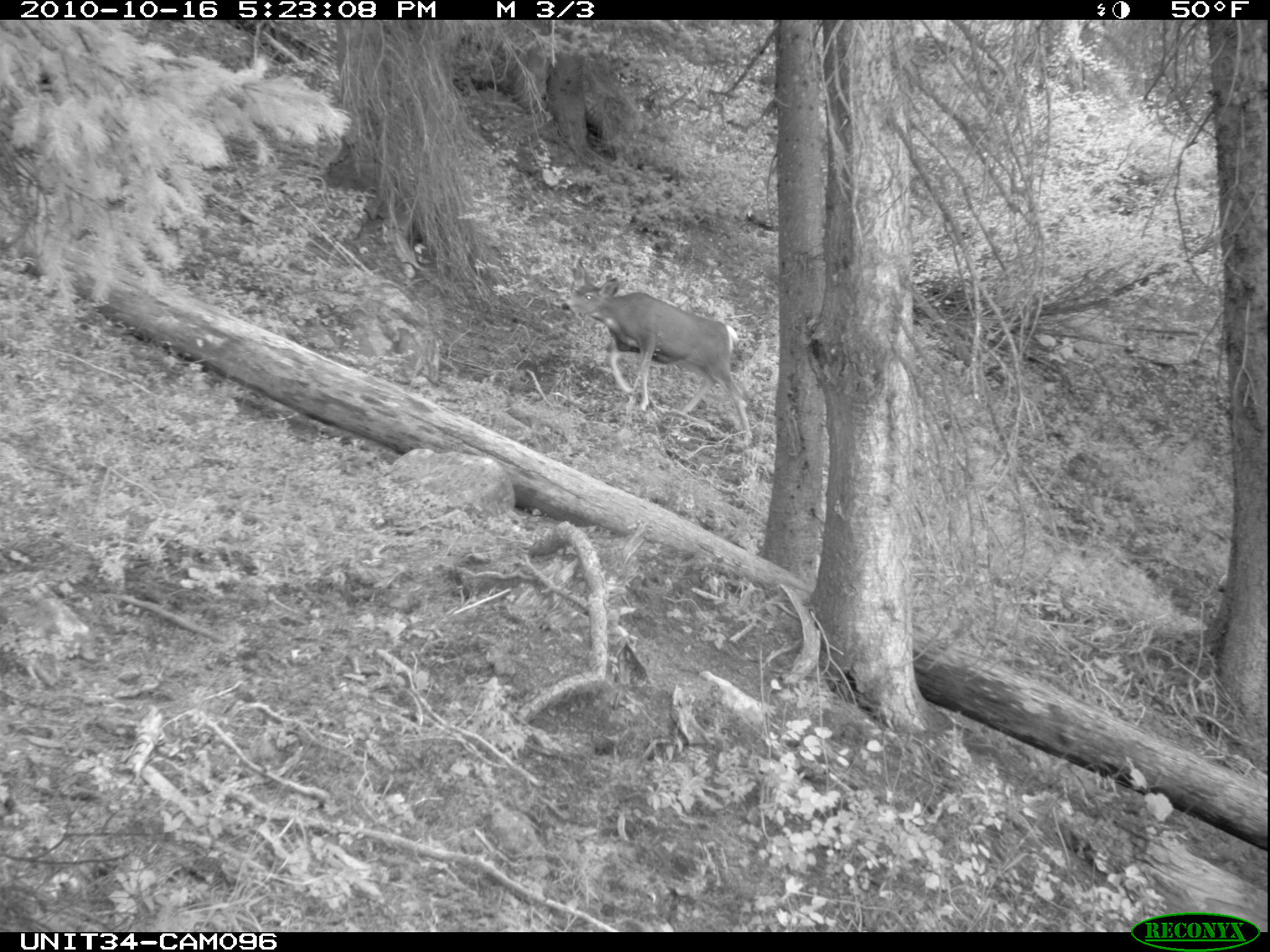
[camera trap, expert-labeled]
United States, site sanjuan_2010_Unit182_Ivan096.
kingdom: Animalia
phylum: Chordata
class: Mammalia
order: Artiodactyla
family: Cervidae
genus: Odocoileus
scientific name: Odocoileus hemionus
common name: mule deer